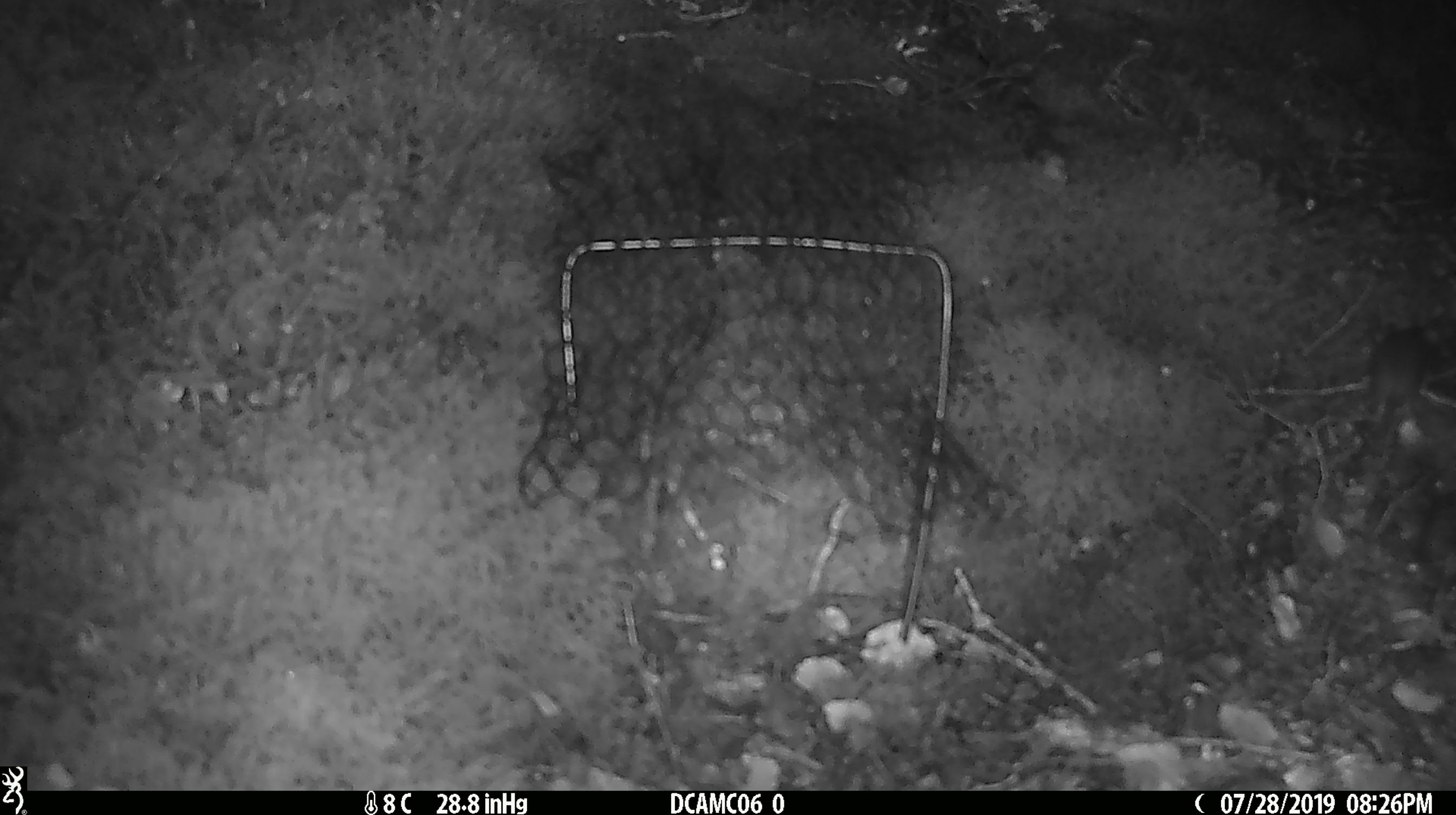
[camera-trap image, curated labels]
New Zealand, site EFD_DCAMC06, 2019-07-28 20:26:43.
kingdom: Animalia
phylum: Chordata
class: Mammalia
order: Rodentia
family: Muridae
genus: Mus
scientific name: Mus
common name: mouse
Mouse (Mus).